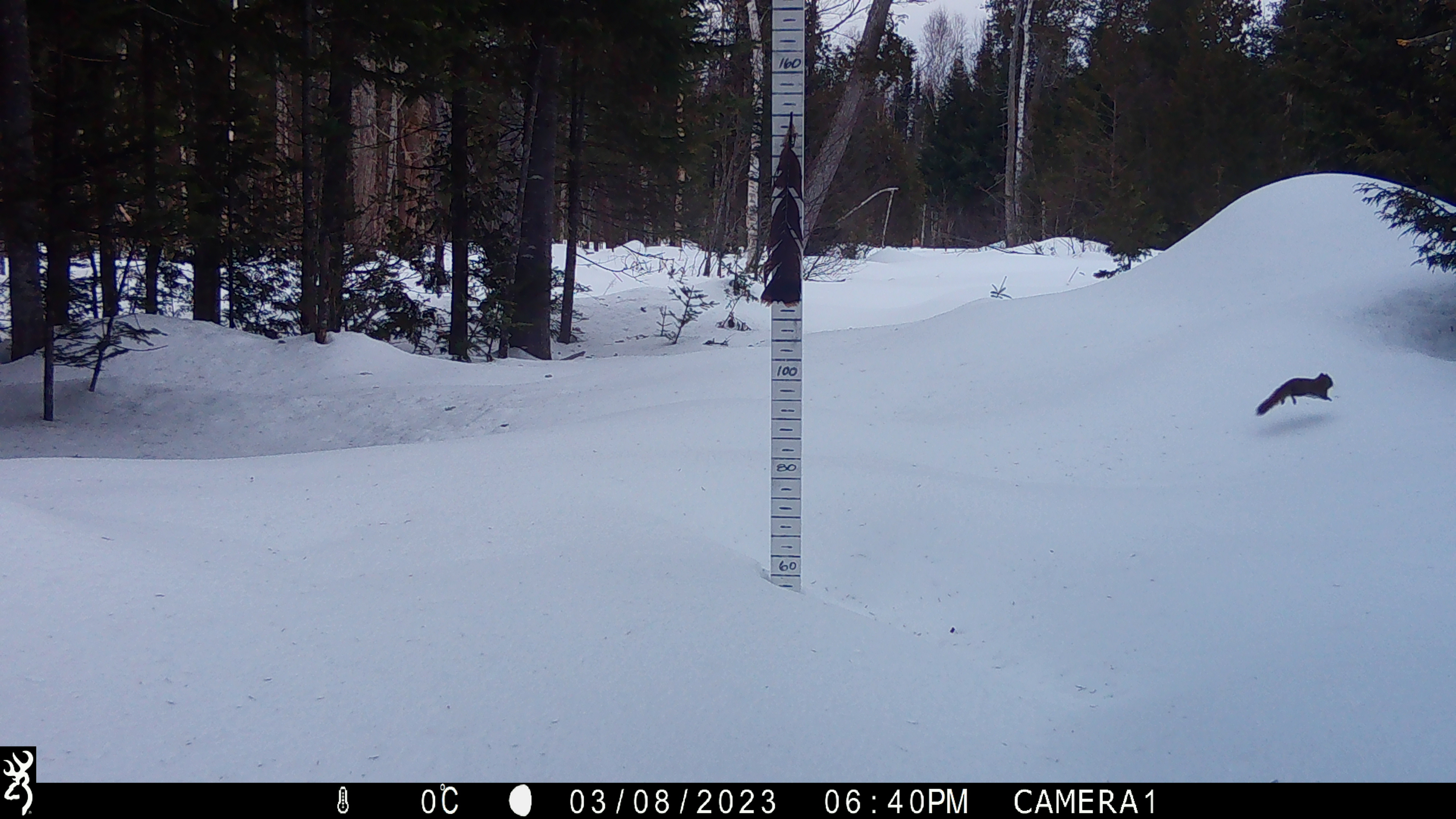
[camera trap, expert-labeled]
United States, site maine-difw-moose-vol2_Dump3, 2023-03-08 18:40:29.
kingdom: Animalia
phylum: Chordata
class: Mammalia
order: Rodentia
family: Sciuridae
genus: Tamiasciurus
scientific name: Tamiasciurus hudsonicus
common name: red squirrel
Red squirrel (Tamiasciurus hudsonicus).